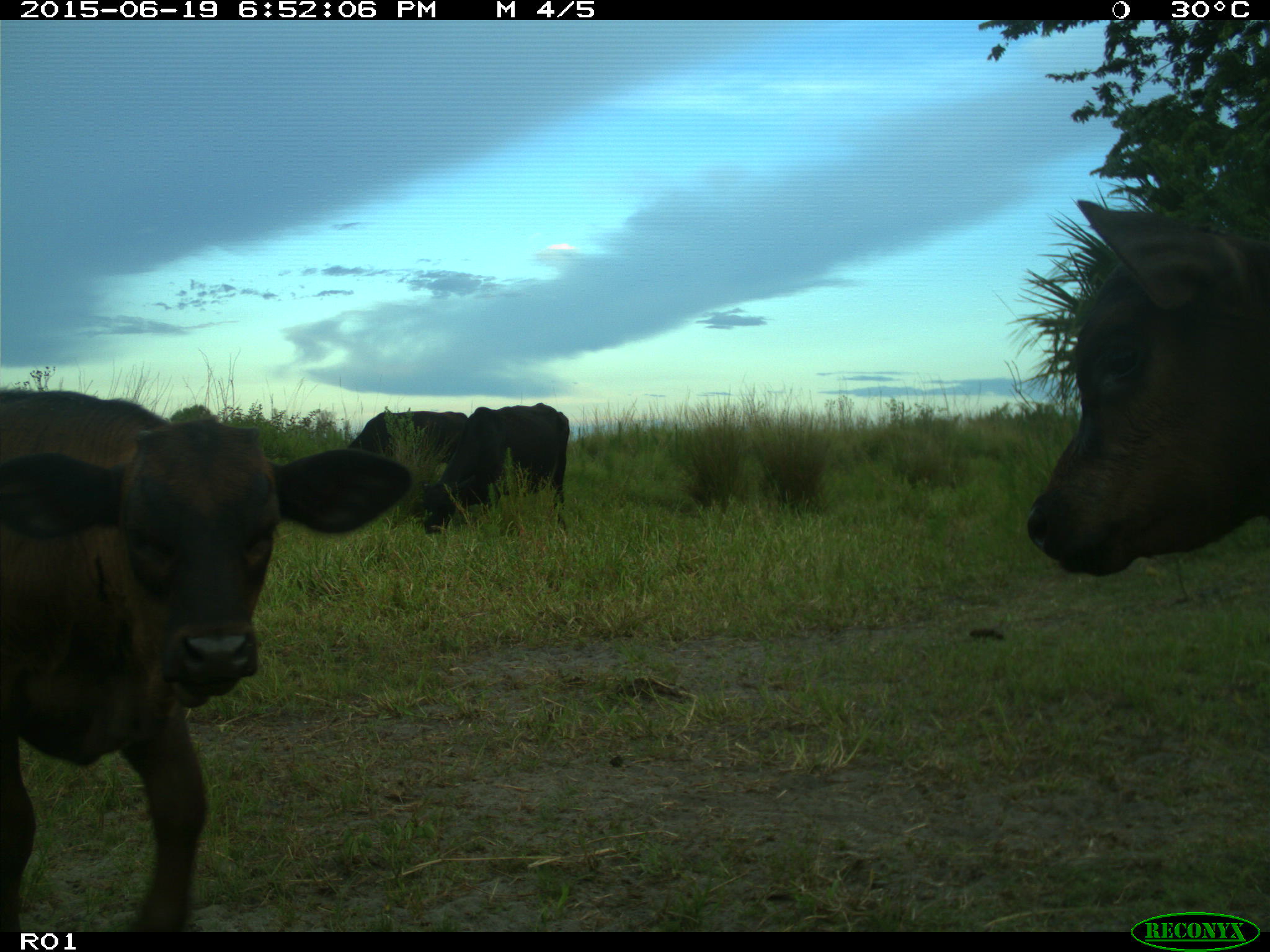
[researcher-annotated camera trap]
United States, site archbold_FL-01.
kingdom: Animalia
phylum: Chordata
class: Mammalia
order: Artiodactyla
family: Bovidae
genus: Bos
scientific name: Bos taurus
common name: domestic cow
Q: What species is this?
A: Bos taurus (domestic cow).